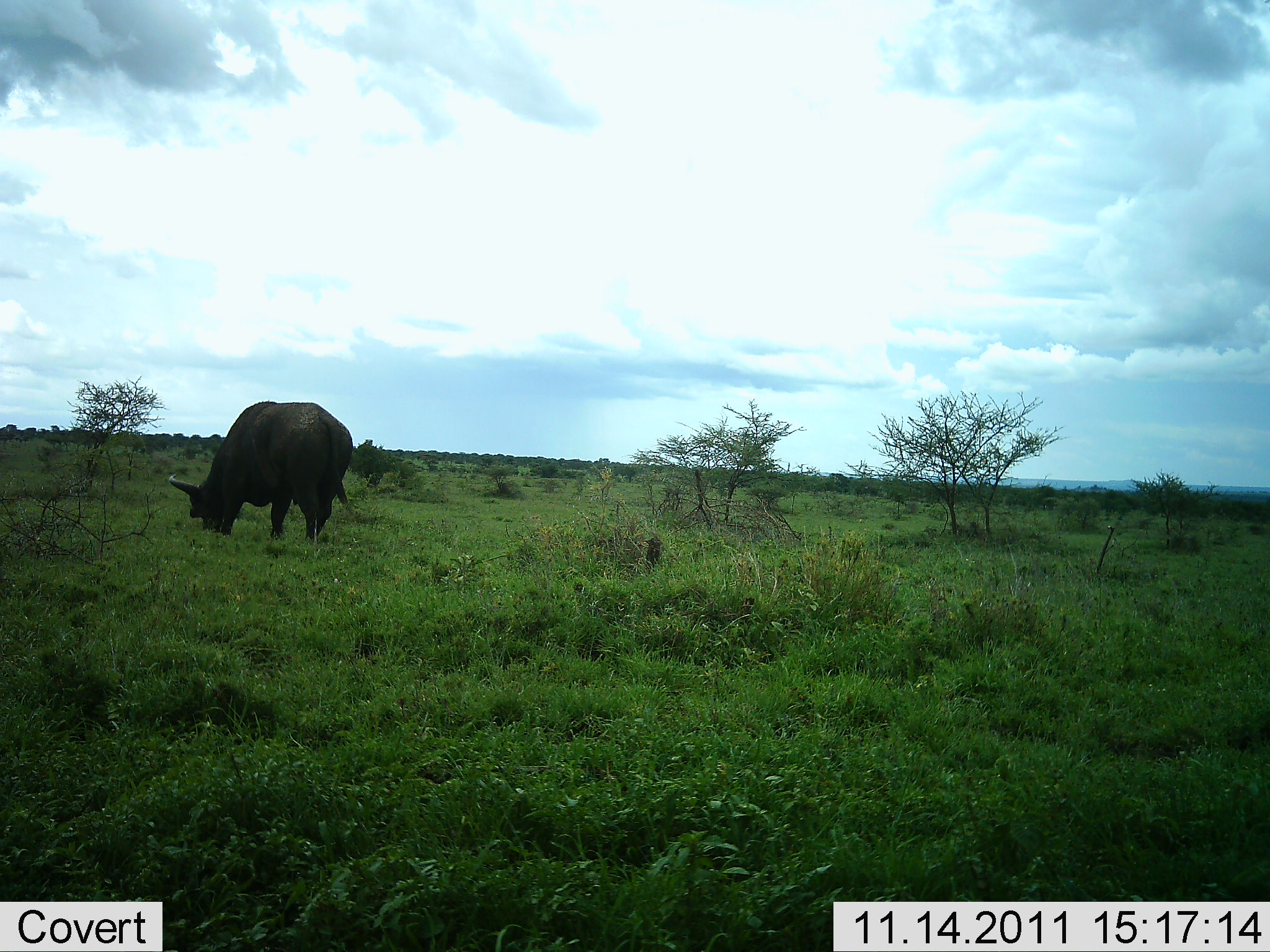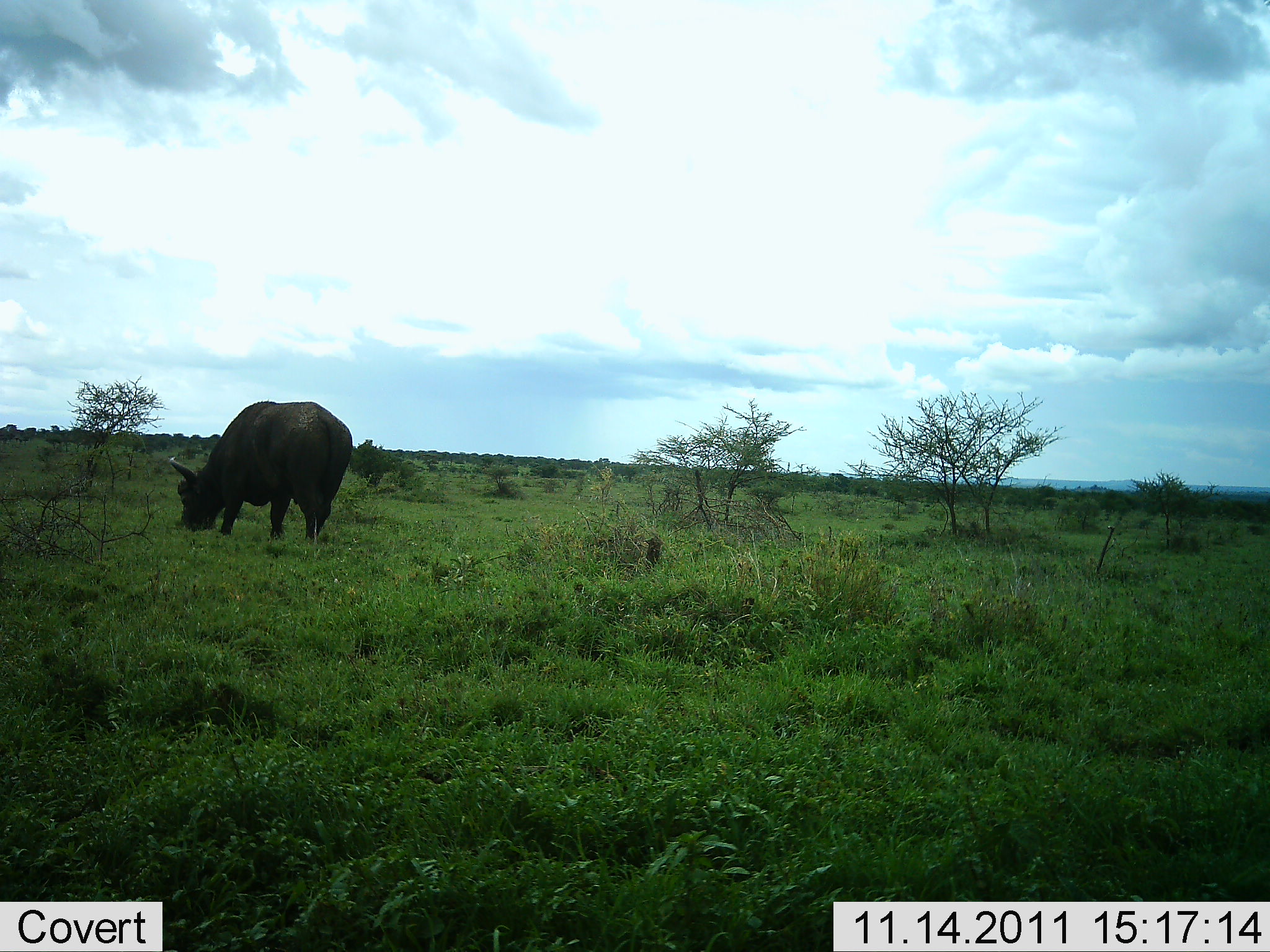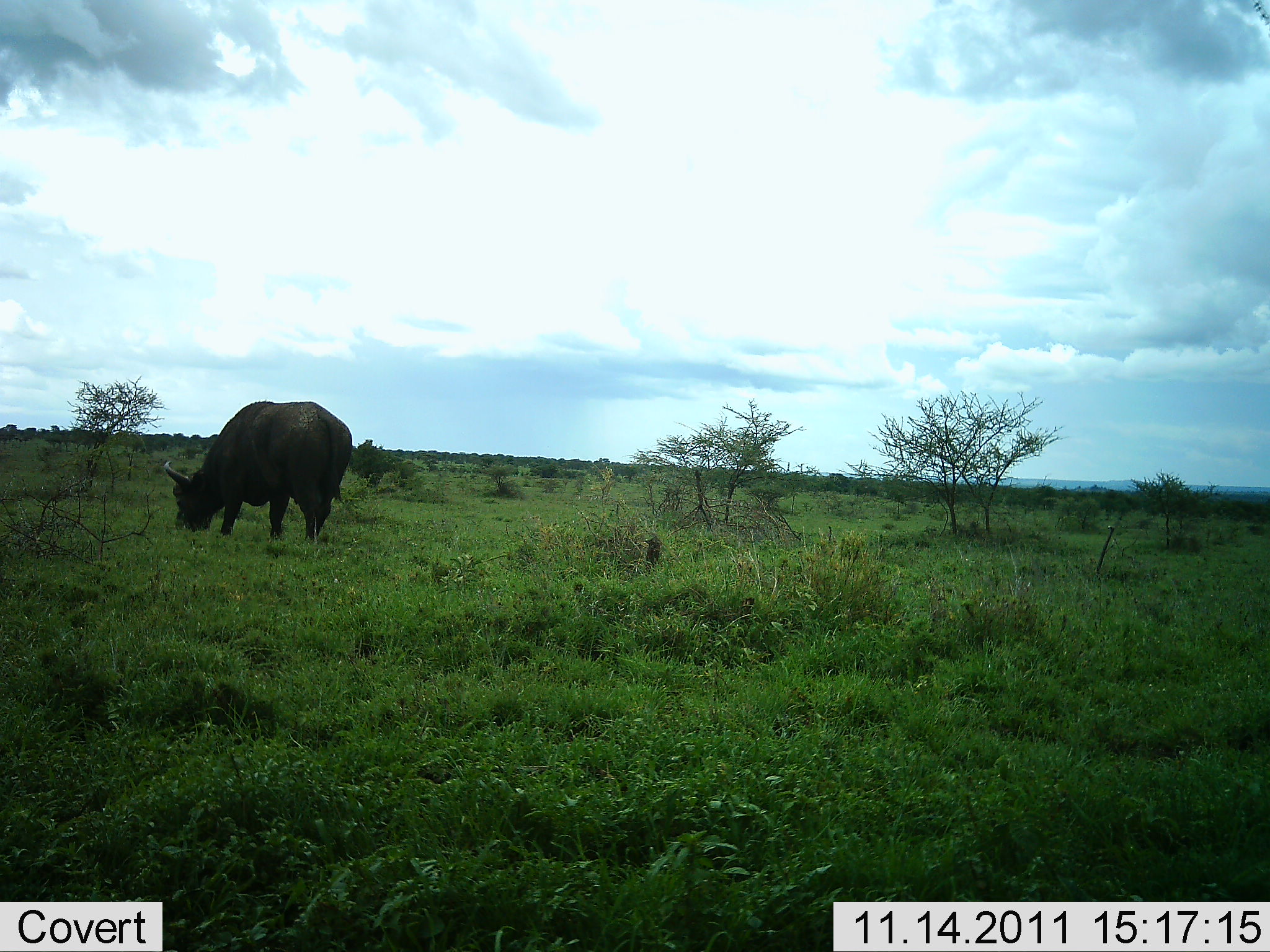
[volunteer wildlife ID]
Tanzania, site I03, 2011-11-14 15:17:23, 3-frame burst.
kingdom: Animalia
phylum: Chordata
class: Mammalia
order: Artiodactyla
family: Bovidae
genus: Syncerus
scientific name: Syncerus caffer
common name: cape buffalo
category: buffalo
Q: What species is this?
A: Buffalo (cape buffalo) (Syncerus caffer).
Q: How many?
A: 1.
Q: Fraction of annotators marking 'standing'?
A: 17%.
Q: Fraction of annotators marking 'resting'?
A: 0%.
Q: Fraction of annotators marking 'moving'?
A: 8%.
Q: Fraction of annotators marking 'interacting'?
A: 0%.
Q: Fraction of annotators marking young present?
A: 0%.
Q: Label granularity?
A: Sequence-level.